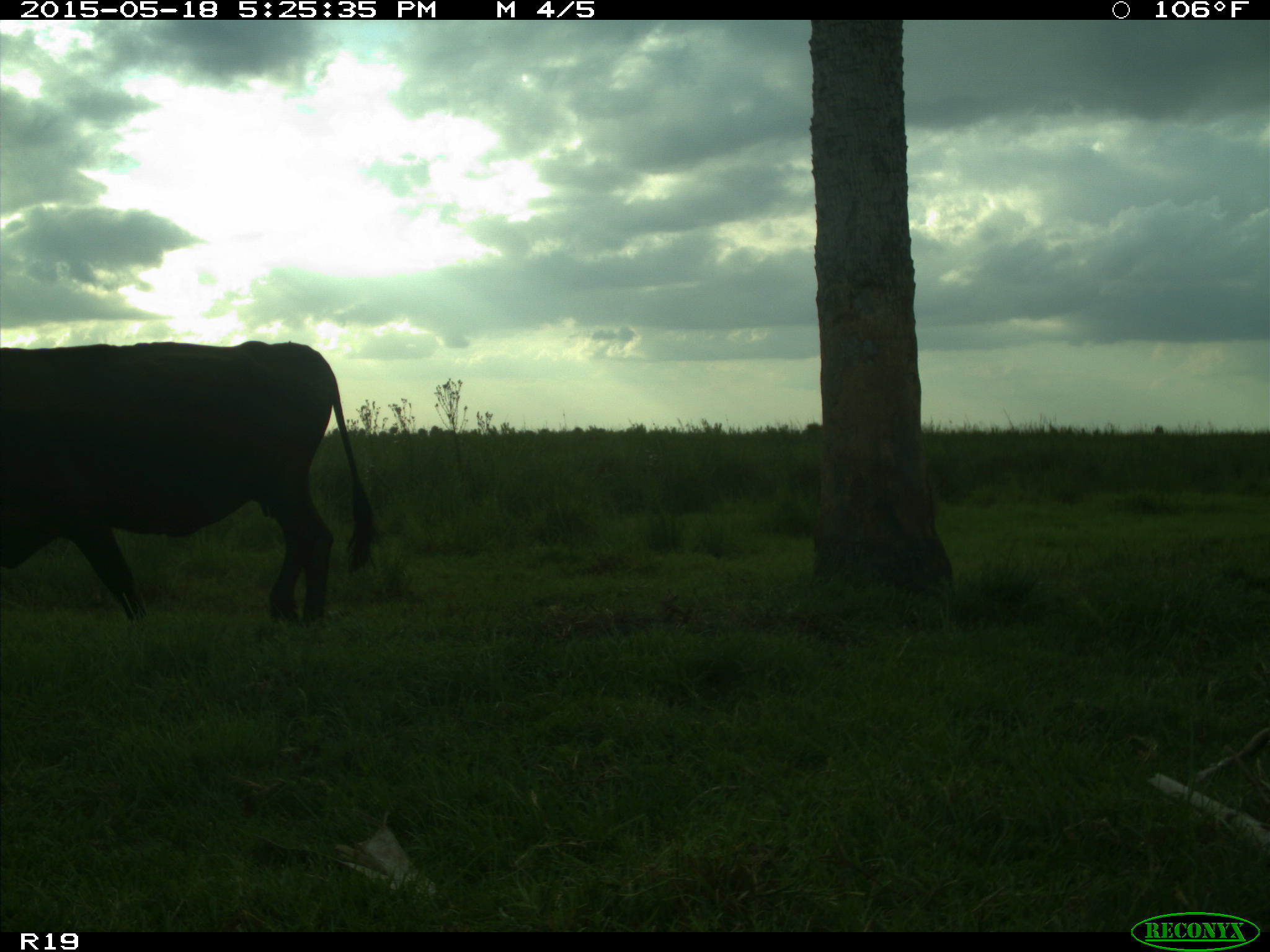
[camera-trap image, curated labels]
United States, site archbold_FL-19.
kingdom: Animalia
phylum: Chordata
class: Mammalia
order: Artiodactyla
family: Bovidae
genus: Bos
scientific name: Bos taurus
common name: domestic cow